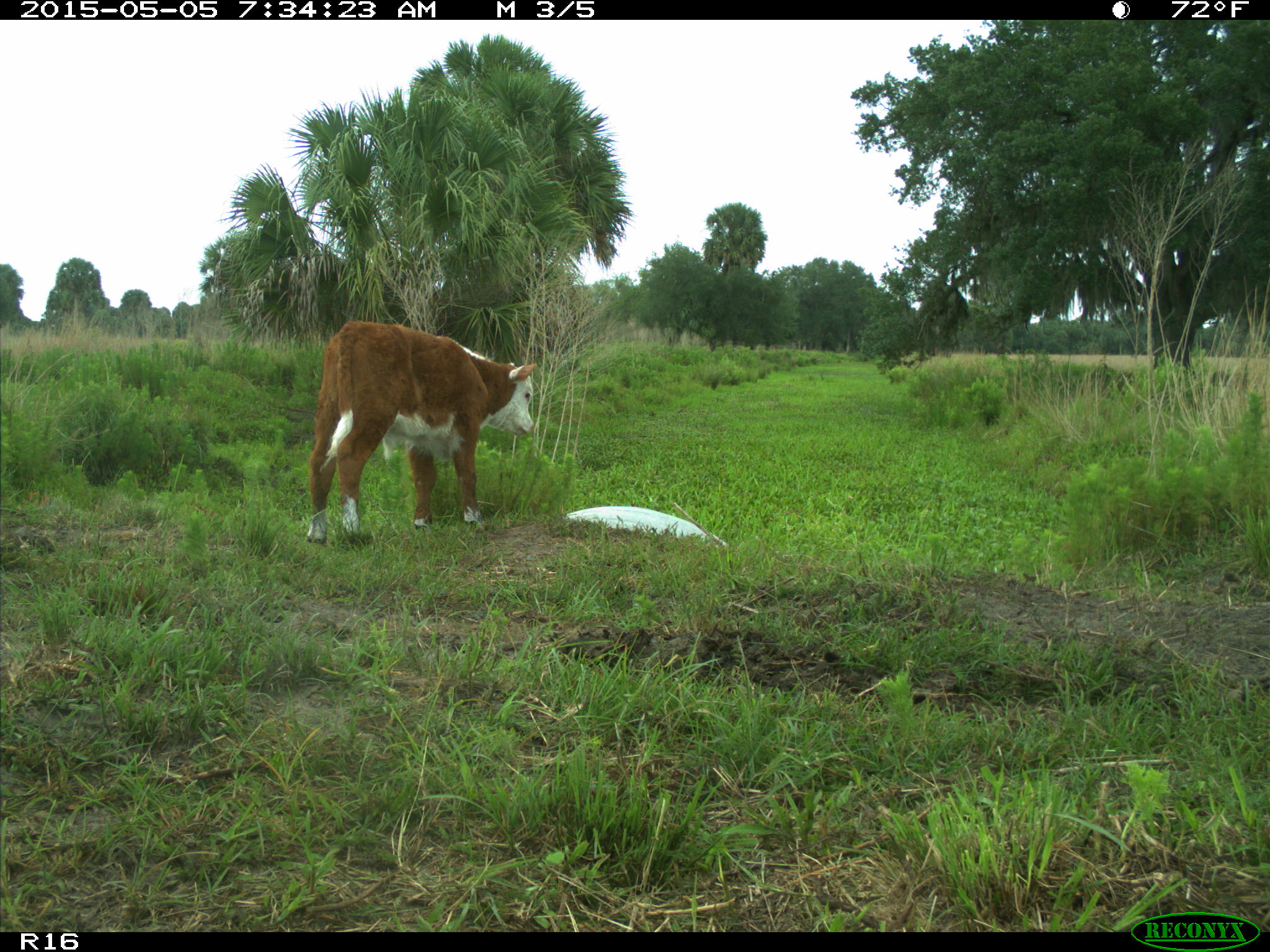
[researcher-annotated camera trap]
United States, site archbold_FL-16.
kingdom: Animalia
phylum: Chordata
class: Mammalia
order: Artiodactyla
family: Bovidae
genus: Bos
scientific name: Bos taurus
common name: domestic cow